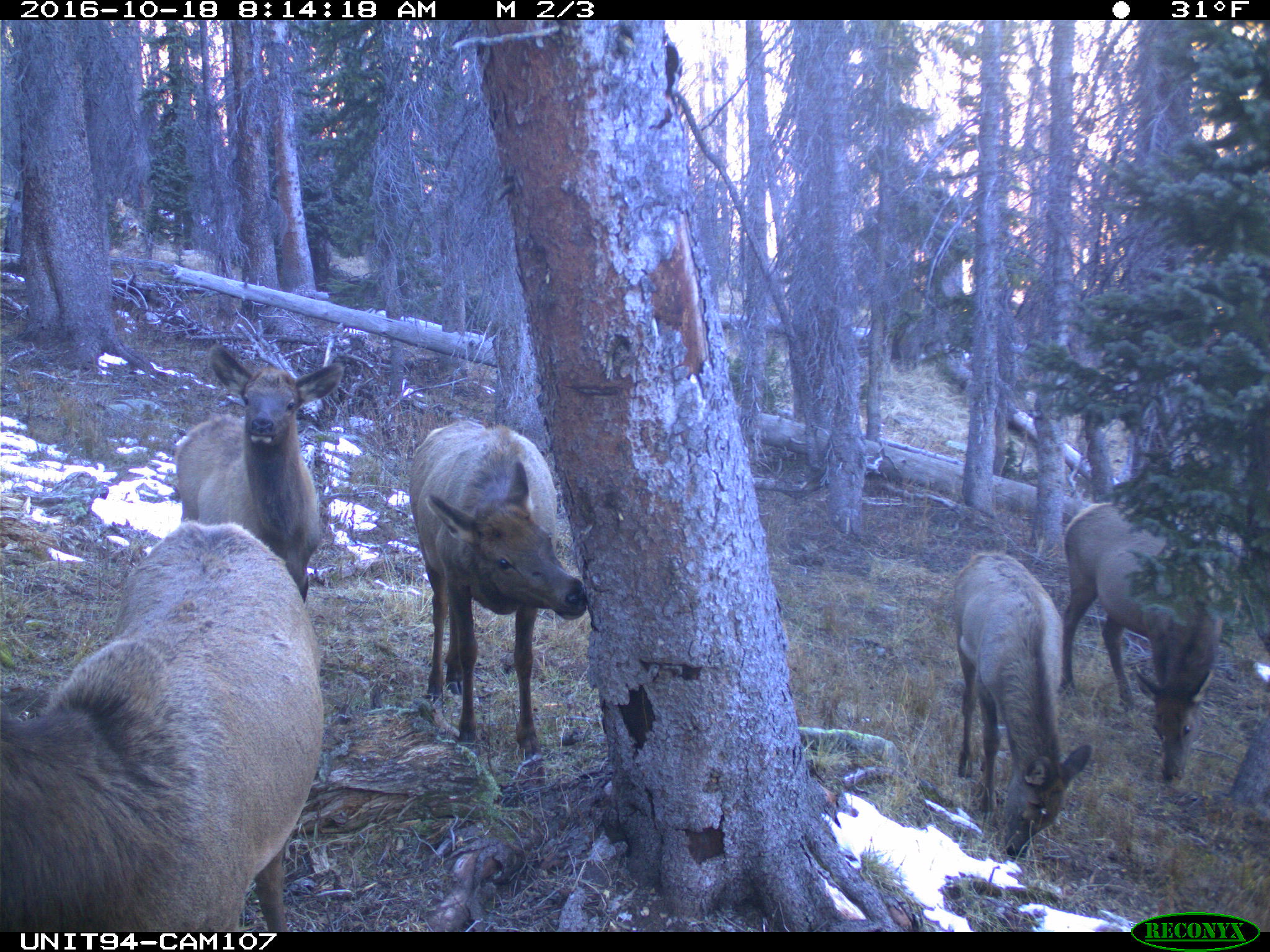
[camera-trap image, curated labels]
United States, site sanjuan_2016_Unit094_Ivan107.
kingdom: Animalia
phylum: Chordata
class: Mammalia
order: Artiodactyla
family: Cervidae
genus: Cervus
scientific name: Cervus elaphus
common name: red deer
Cervus elaphus (red deer).